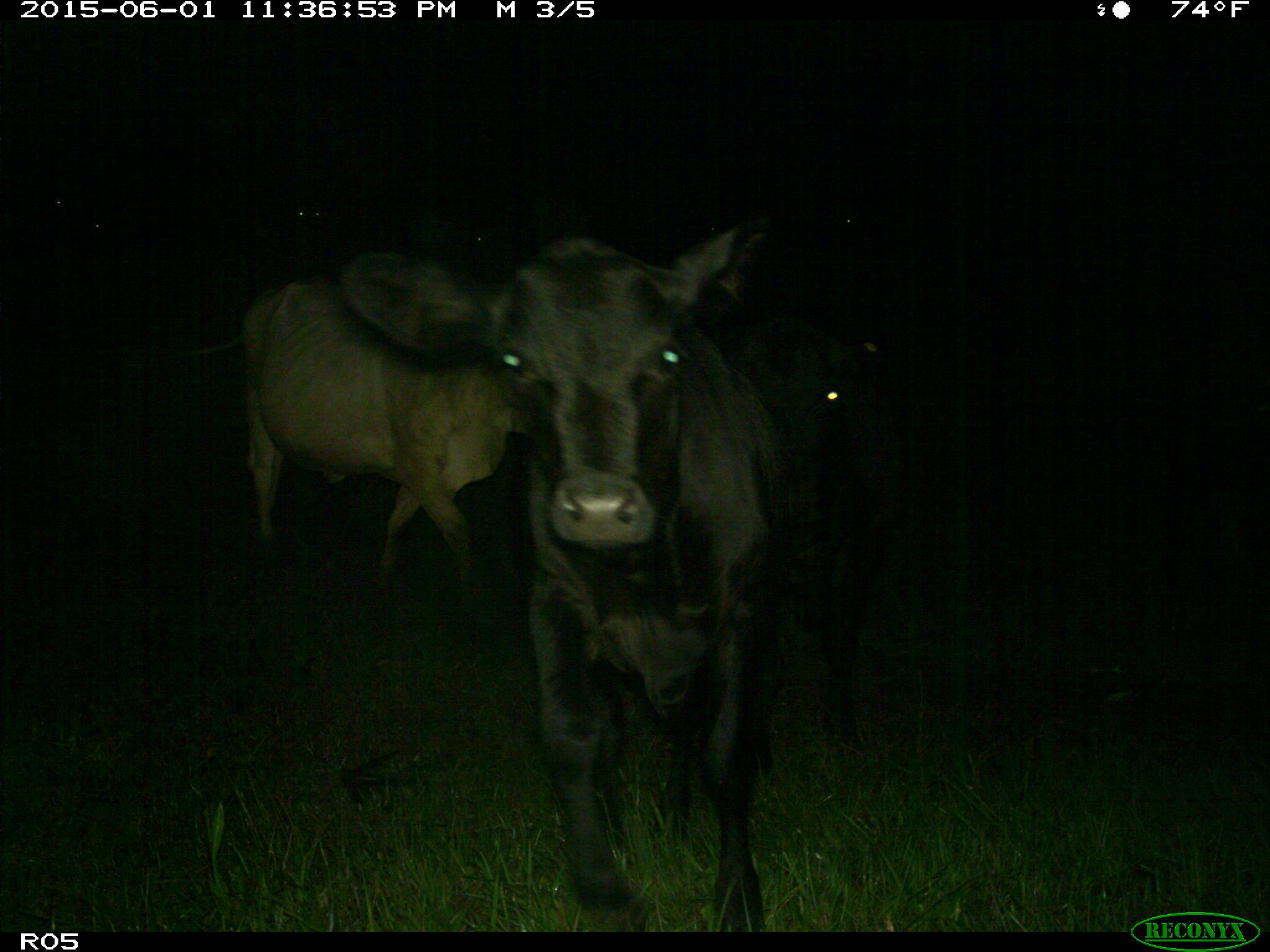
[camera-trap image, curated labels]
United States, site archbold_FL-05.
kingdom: Animalia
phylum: Chordata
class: Mammalia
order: Artiodactyla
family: Bovidae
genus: Bos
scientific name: Bos taurus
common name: domestic cow